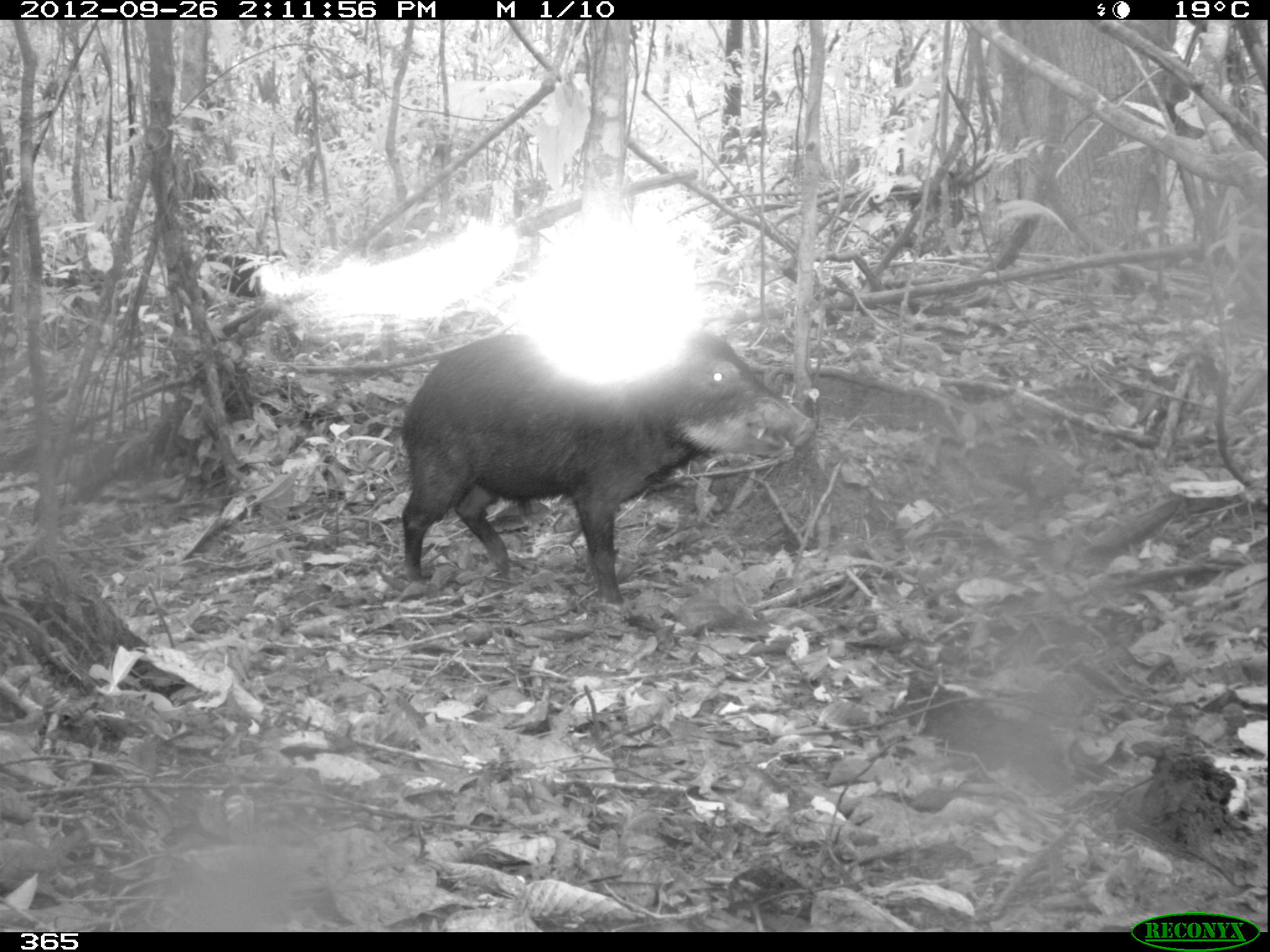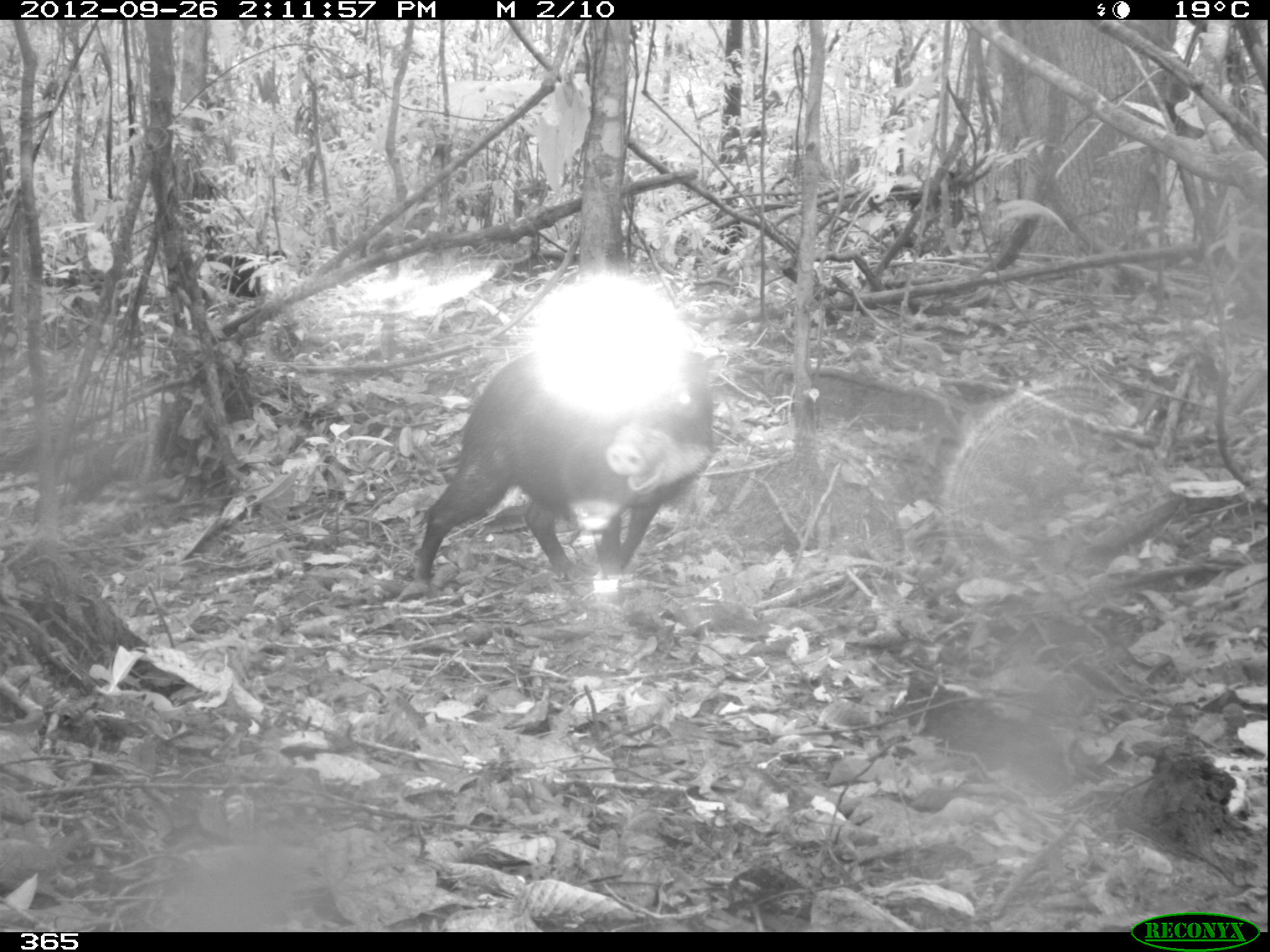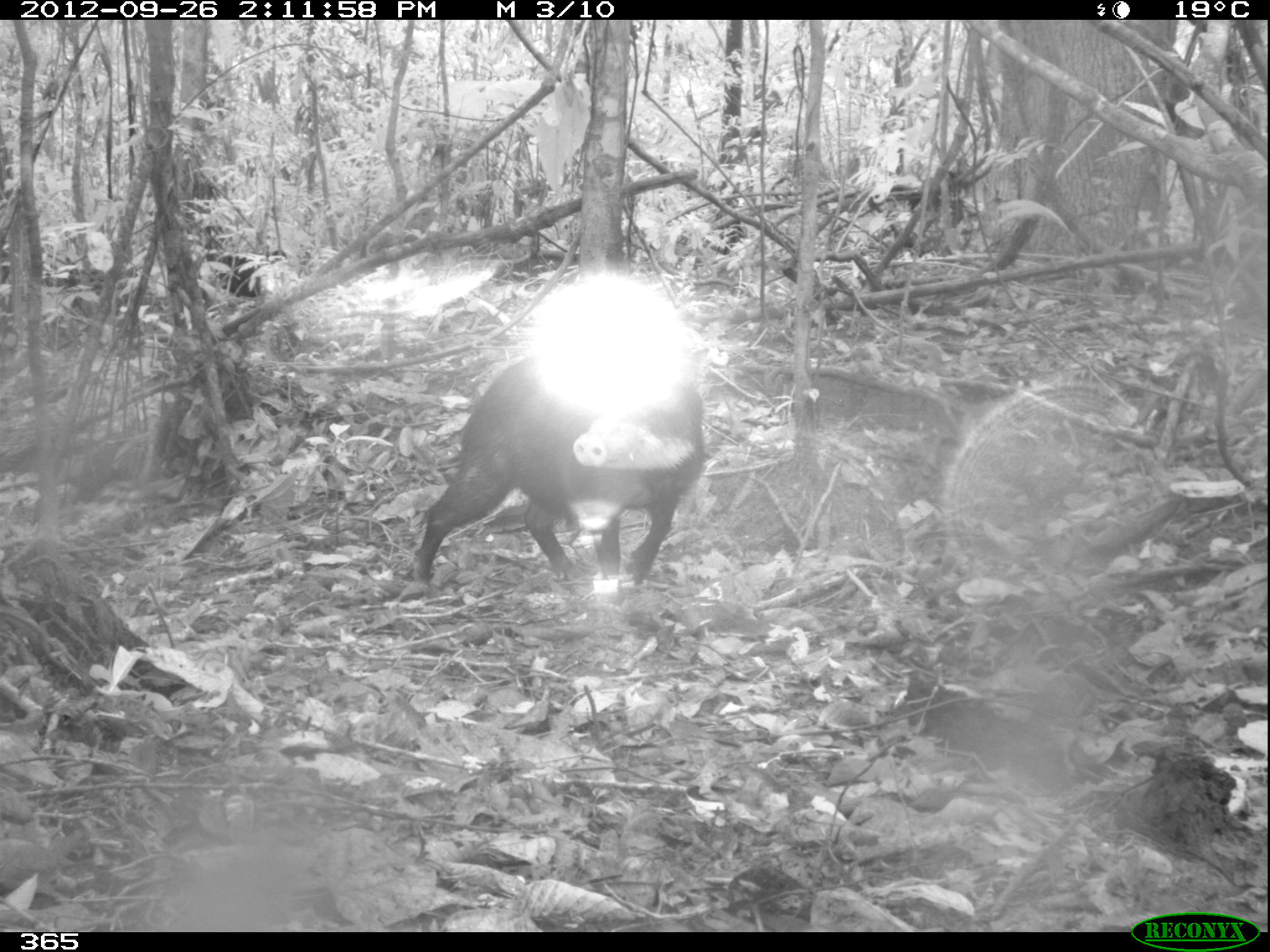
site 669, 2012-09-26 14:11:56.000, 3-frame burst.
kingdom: Animalia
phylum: Chordata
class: Mammalia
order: Artiodactyla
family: Tayassuidae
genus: Tayassu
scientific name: Tayassu pecari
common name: white-lipped peccary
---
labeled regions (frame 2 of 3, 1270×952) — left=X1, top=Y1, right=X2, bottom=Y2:
tayassu pecari: left=412, top=350, right=724, bottom=587; left=219, top=250, right=286, bottom=296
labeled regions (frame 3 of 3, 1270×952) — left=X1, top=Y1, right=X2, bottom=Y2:
tayassu pecari: left=415, top=345, right=707, bottom=586; left=216, top=251, right=286, bottom=297